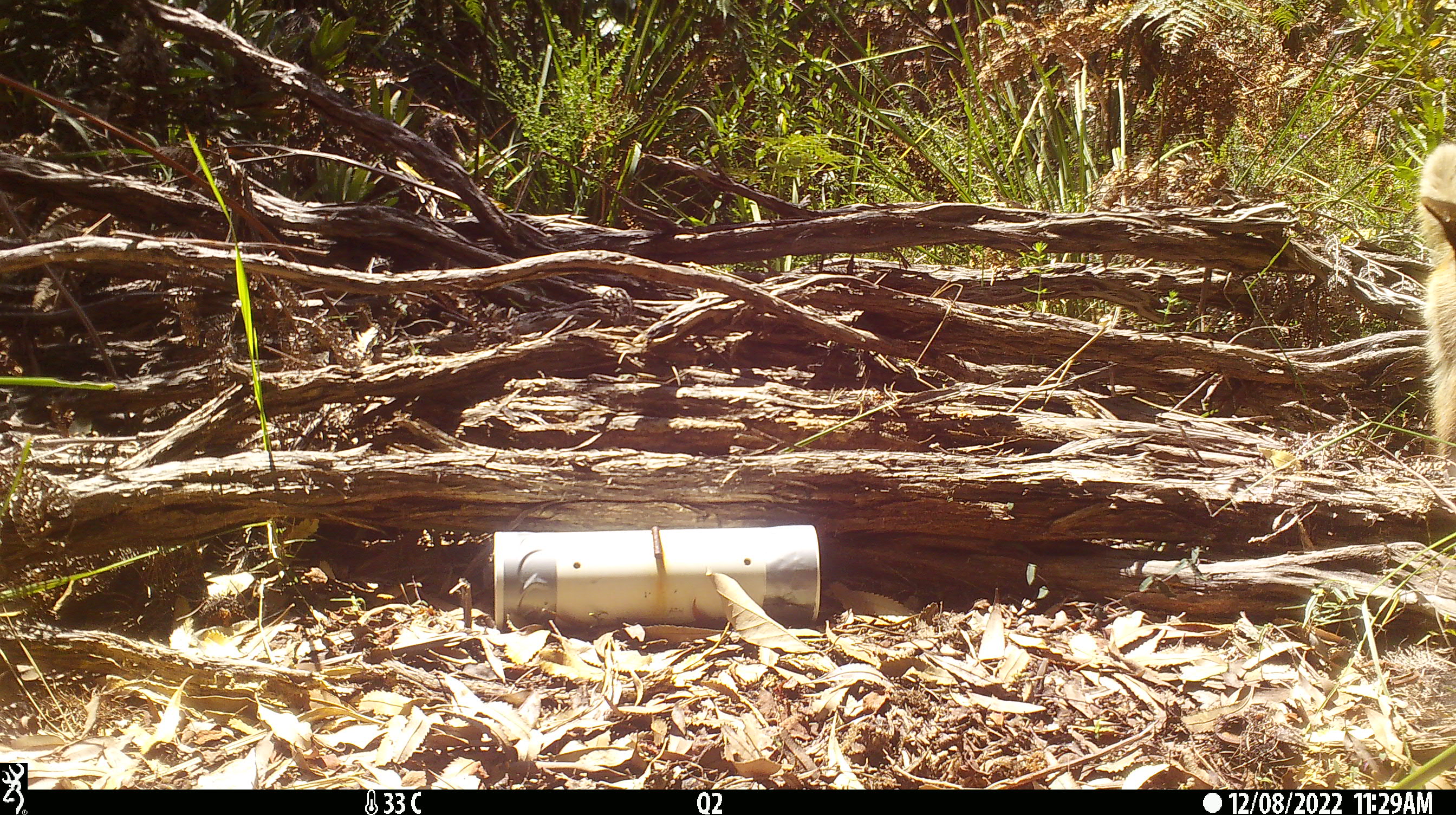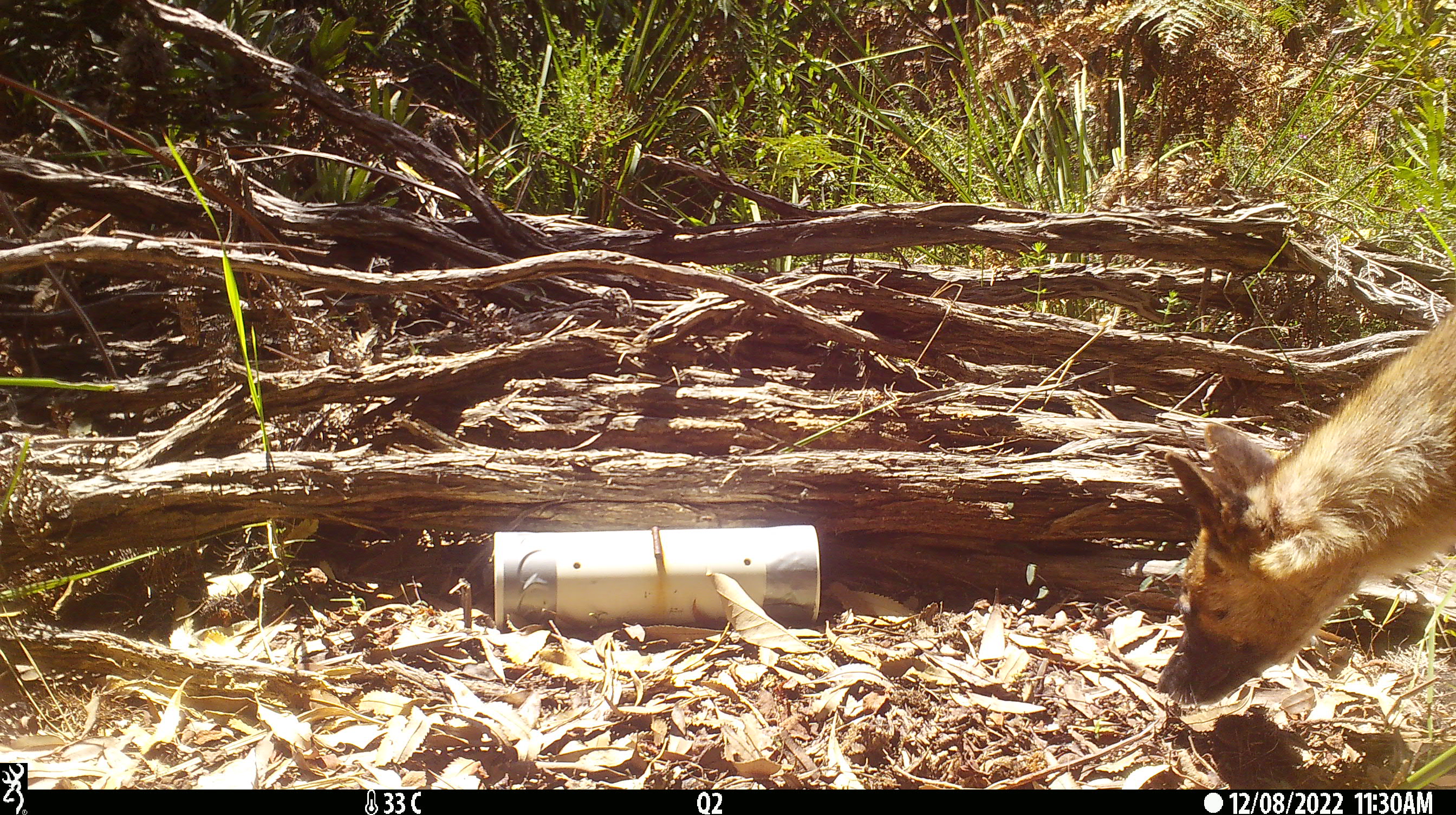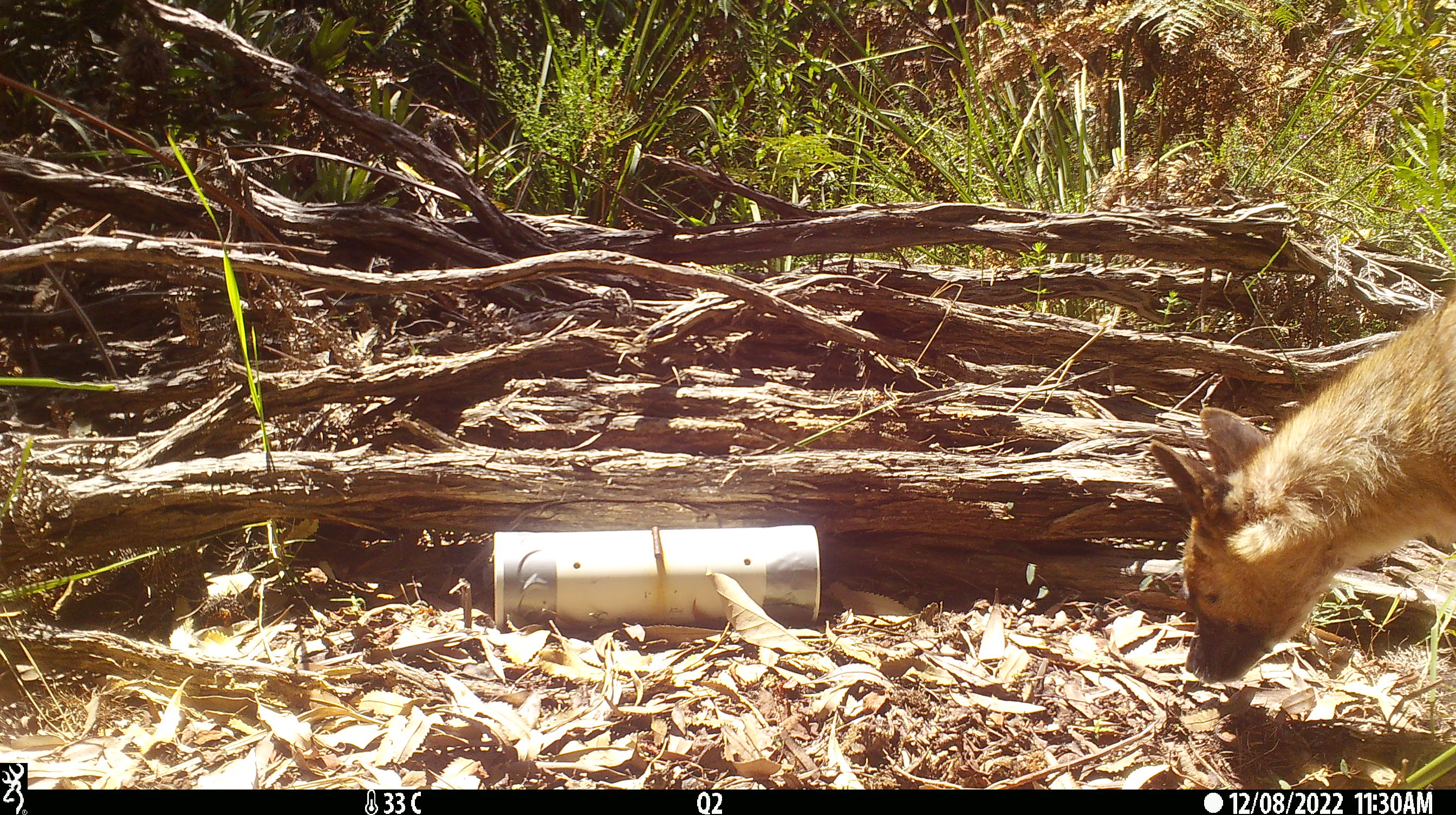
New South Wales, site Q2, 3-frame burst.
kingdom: Animalia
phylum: Chordata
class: Mammalia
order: Carnivora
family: Canidae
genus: Canis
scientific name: Canis familiaris dingo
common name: dingo